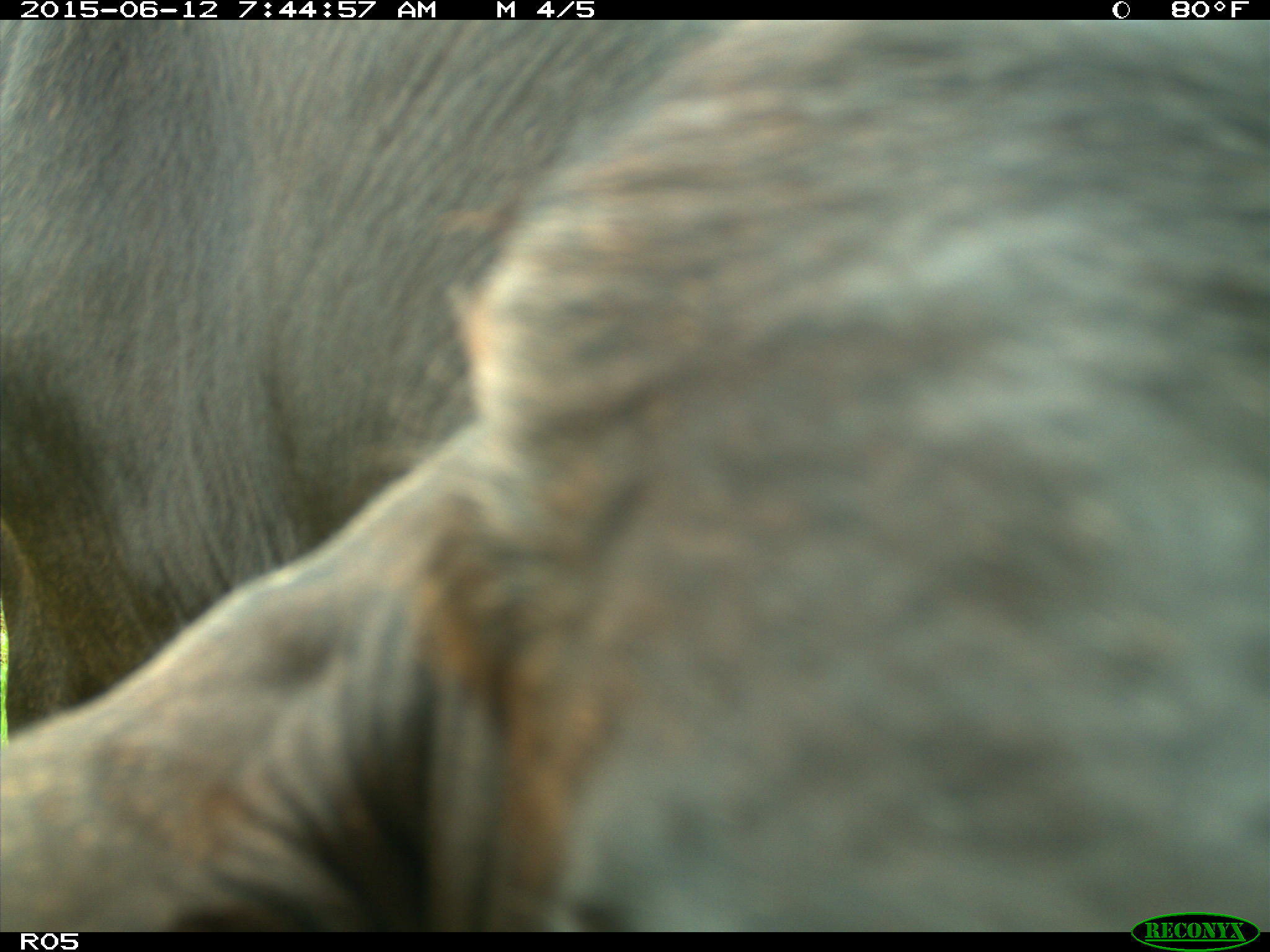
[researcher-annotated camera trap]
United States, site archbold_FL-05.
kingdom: Animalia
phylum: Chordata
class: Mammalia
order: Artiodactyla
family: Bovidae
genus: Bos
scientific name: Bos taurus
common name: domestic cow